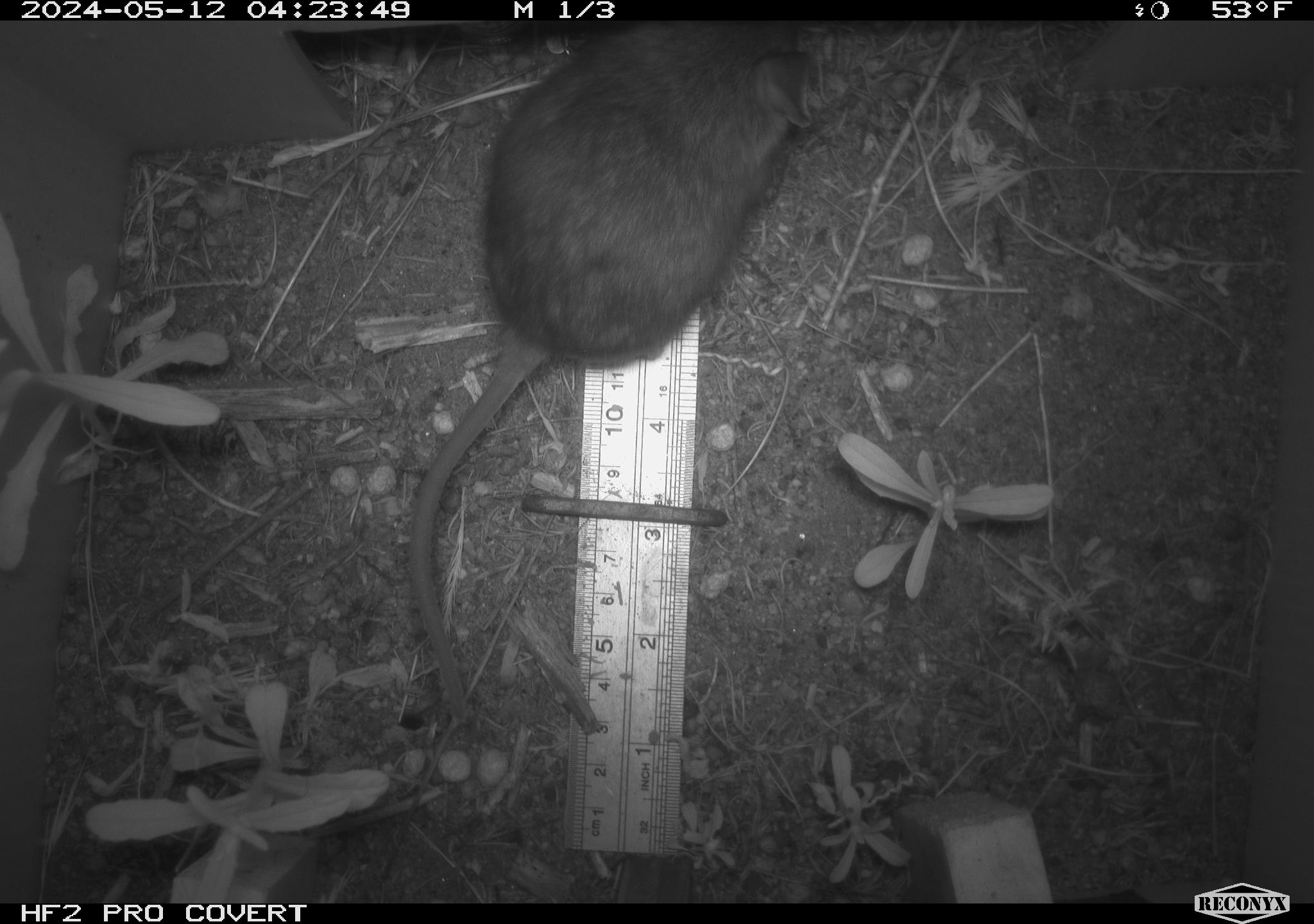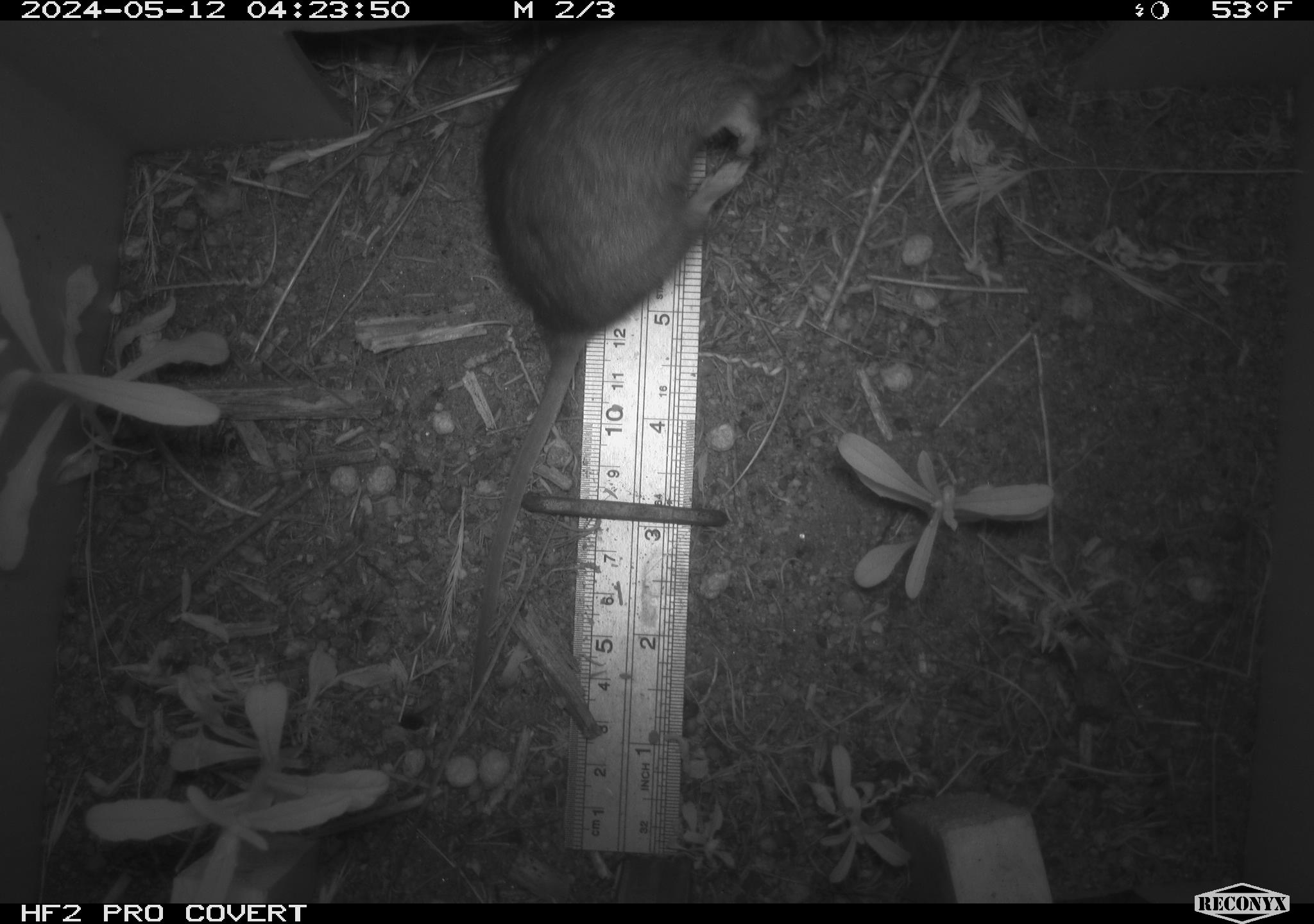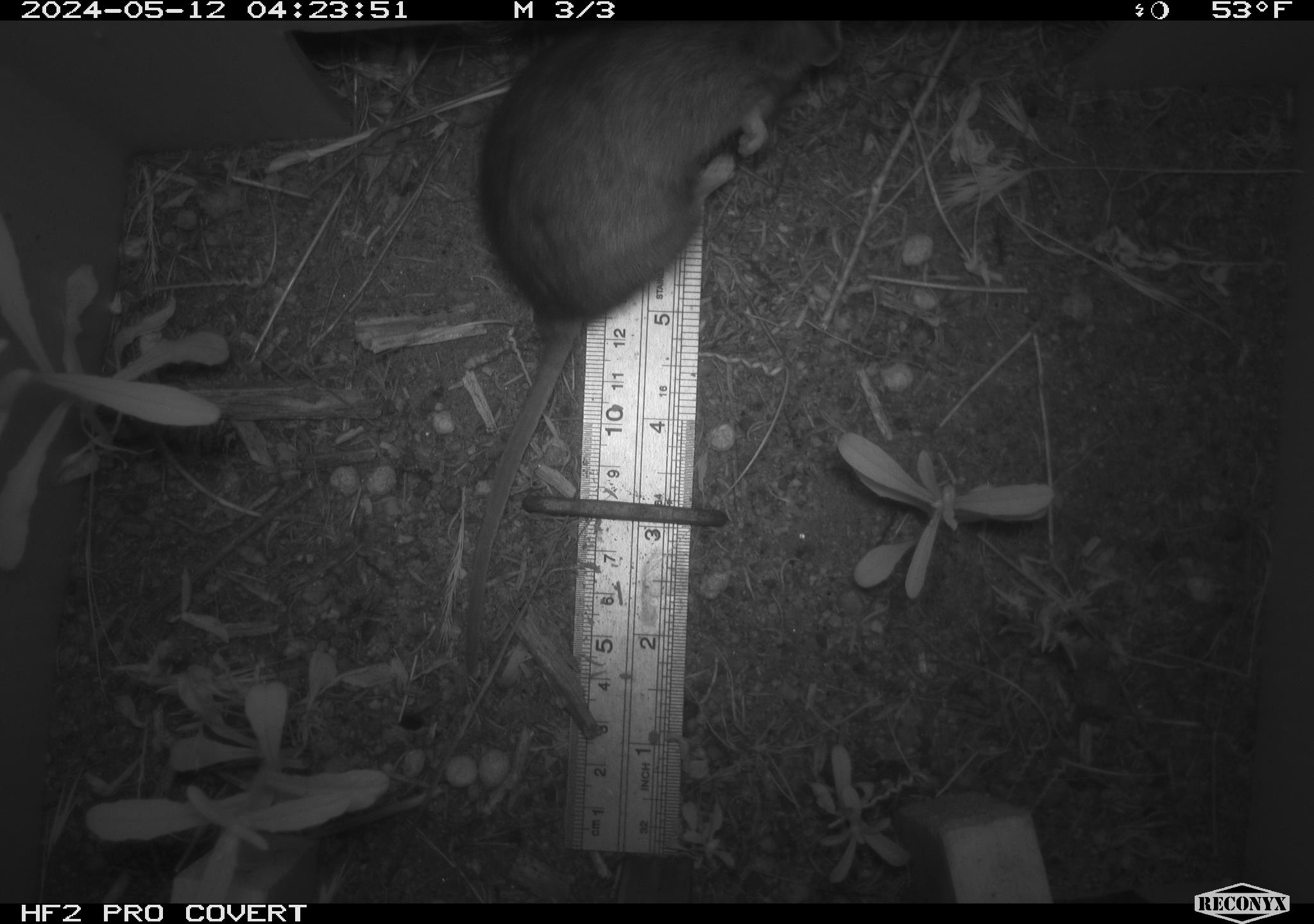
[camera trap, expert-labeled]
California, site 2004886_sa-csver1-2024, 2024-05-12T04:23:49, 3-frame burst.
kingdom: Animalia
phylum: Chordata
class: Mammalia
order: Rodentia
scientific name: Rodentia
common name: rodent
Rodent (Rodentia).